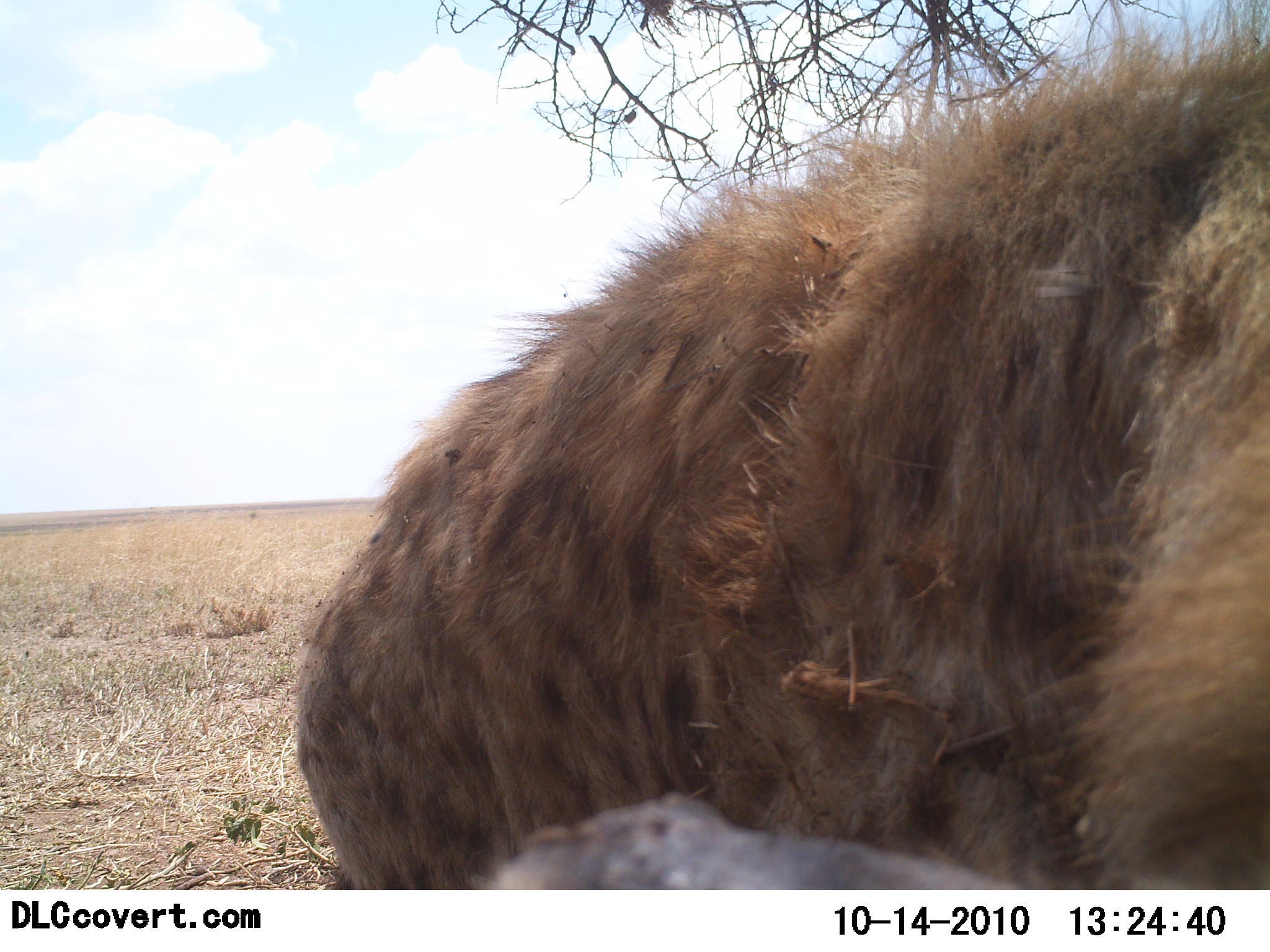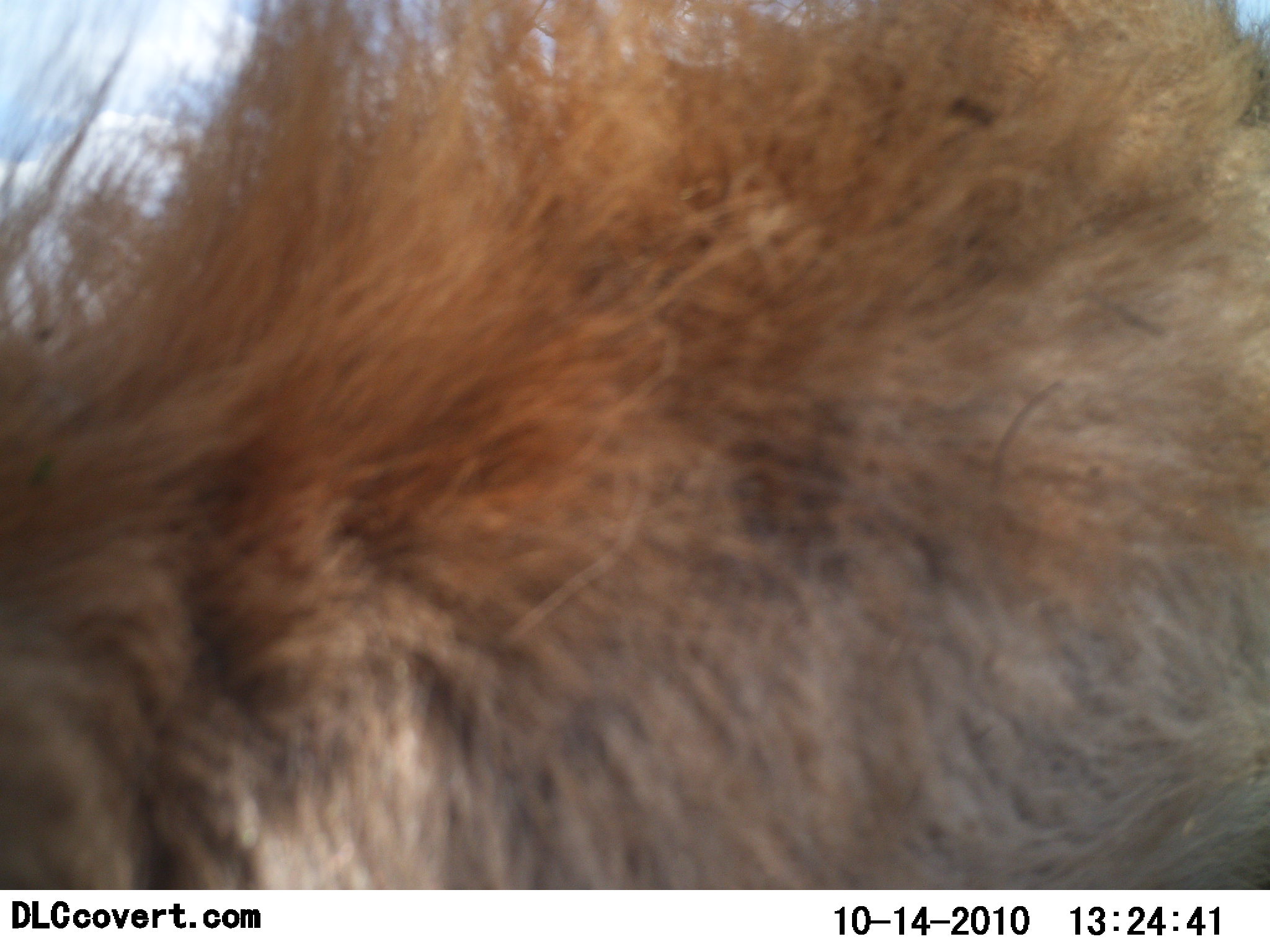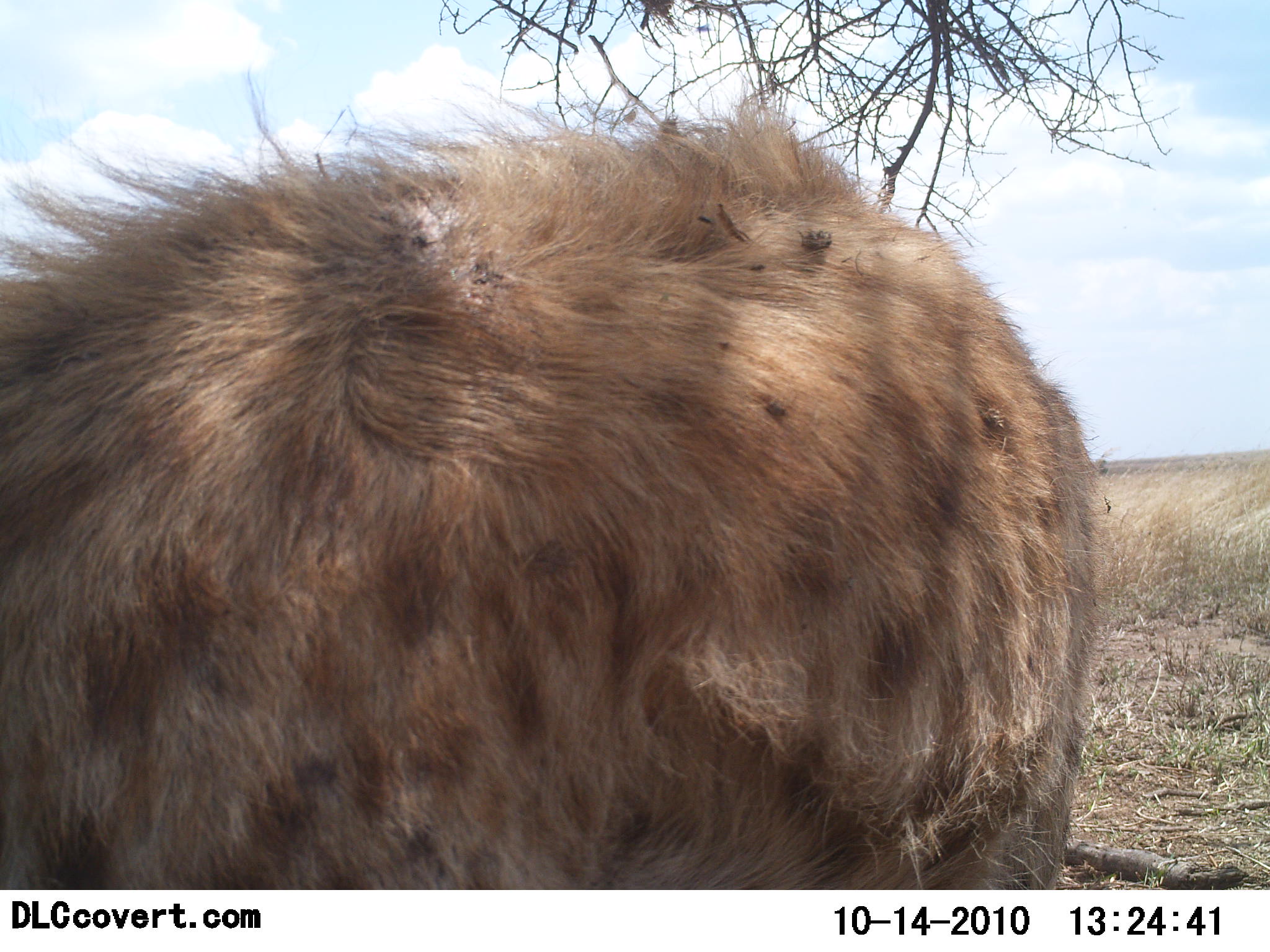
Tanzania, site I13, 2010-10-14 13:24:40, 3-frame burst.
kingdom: Animalia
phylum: Chordata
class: Mammalia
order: Carnivora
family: Hyaenidae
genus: Crocuta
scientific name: Crocuta crocuta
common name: spotted hyena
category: hyenaspotted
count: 1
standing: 13%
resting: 20%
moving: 67%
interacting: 0%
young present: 0%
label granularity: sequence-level